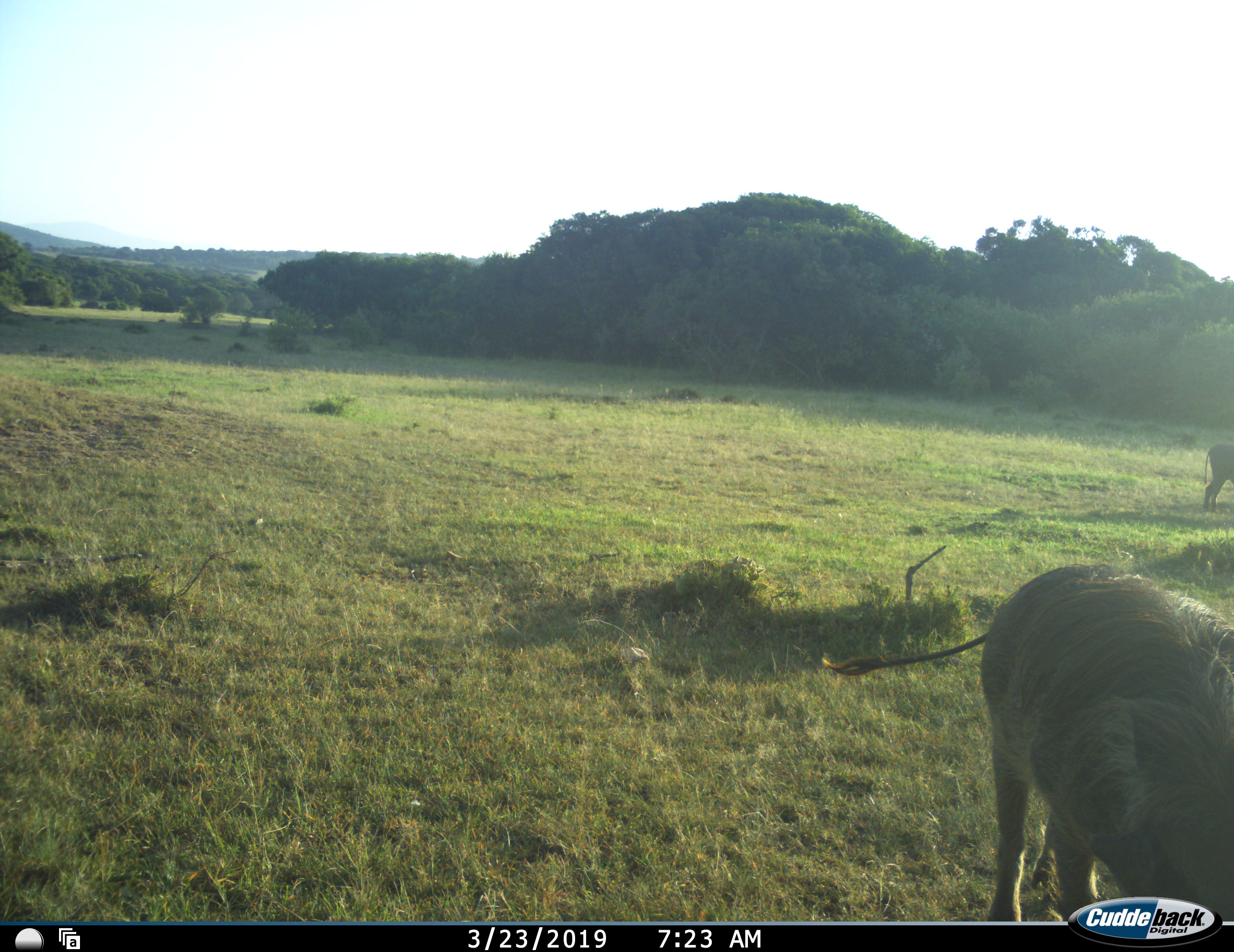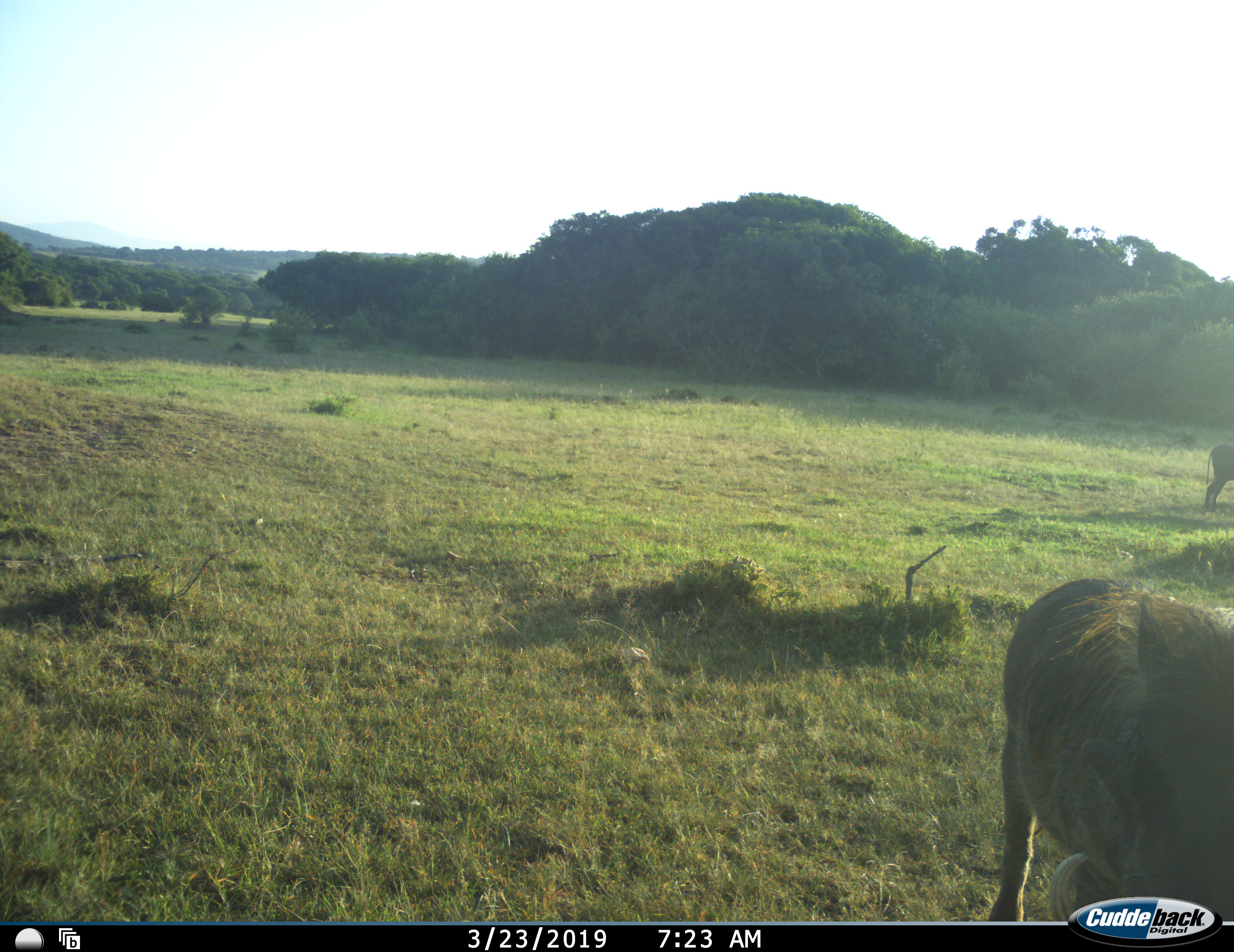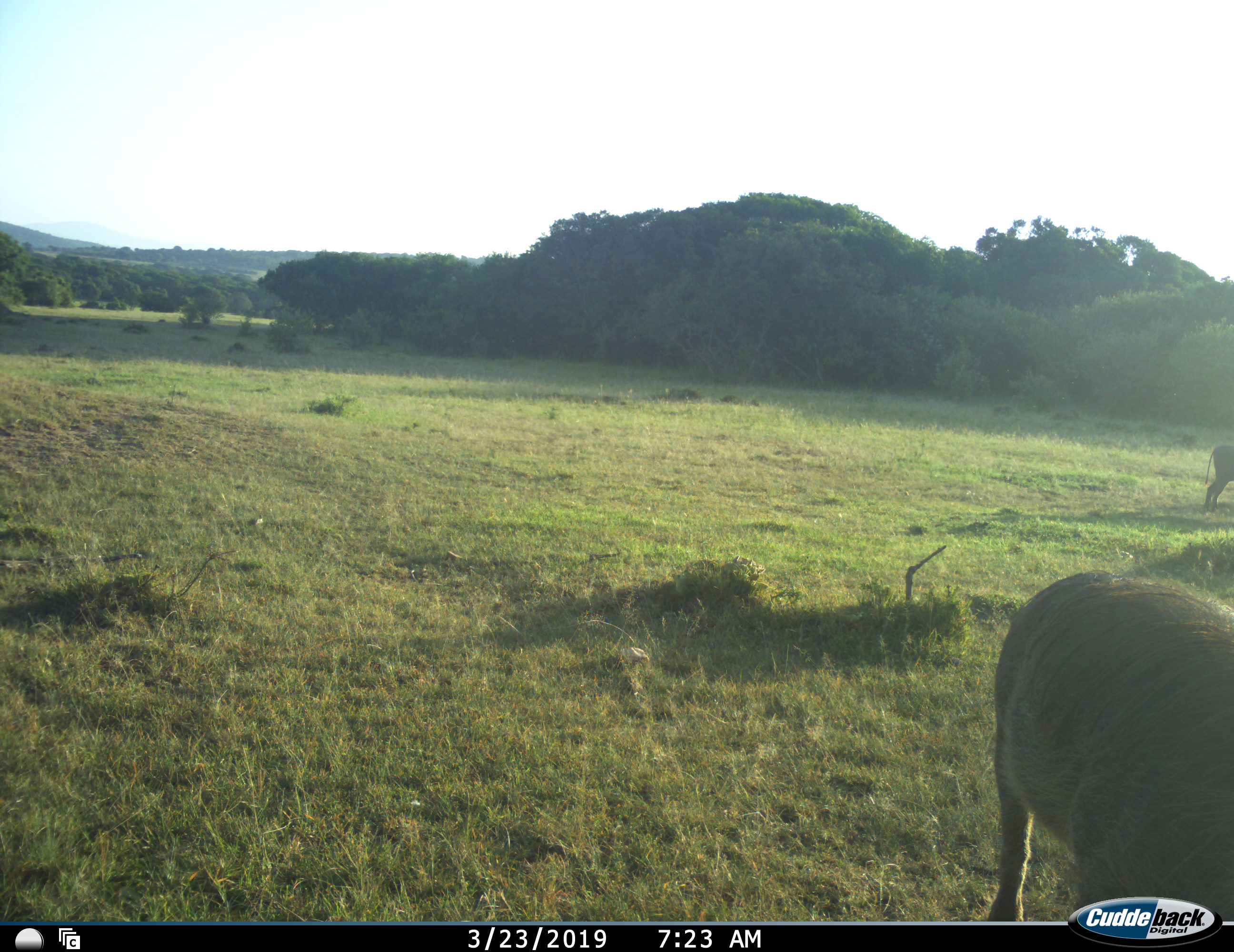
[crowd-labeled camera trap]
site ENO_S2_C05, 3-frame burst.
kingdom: Animalia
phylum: Chordata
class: Mammalia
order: Artiodactyla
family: Suidae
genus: Phacochoerus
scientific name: Phacochoerus africanus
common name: warthog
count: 2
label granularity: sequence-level